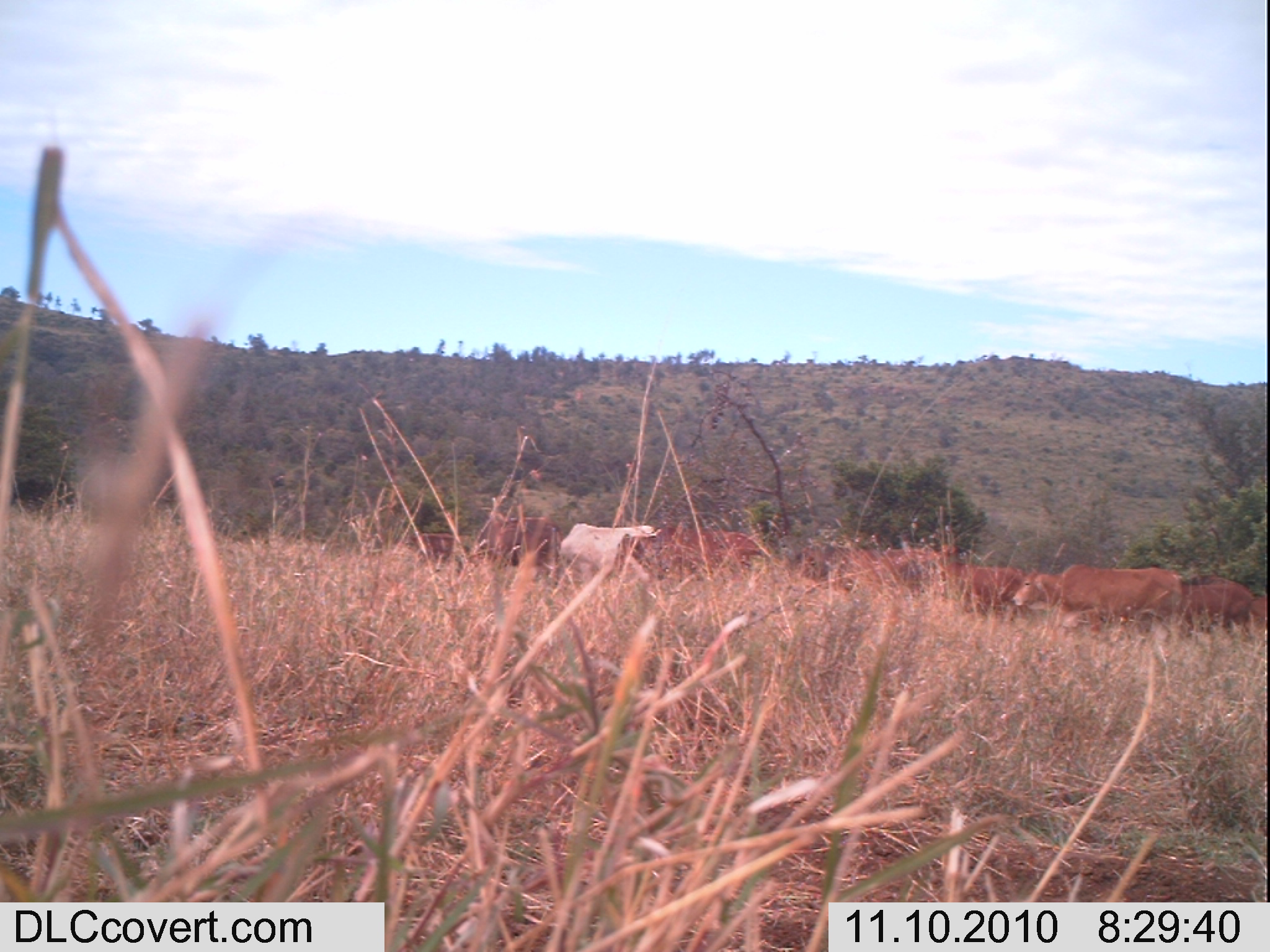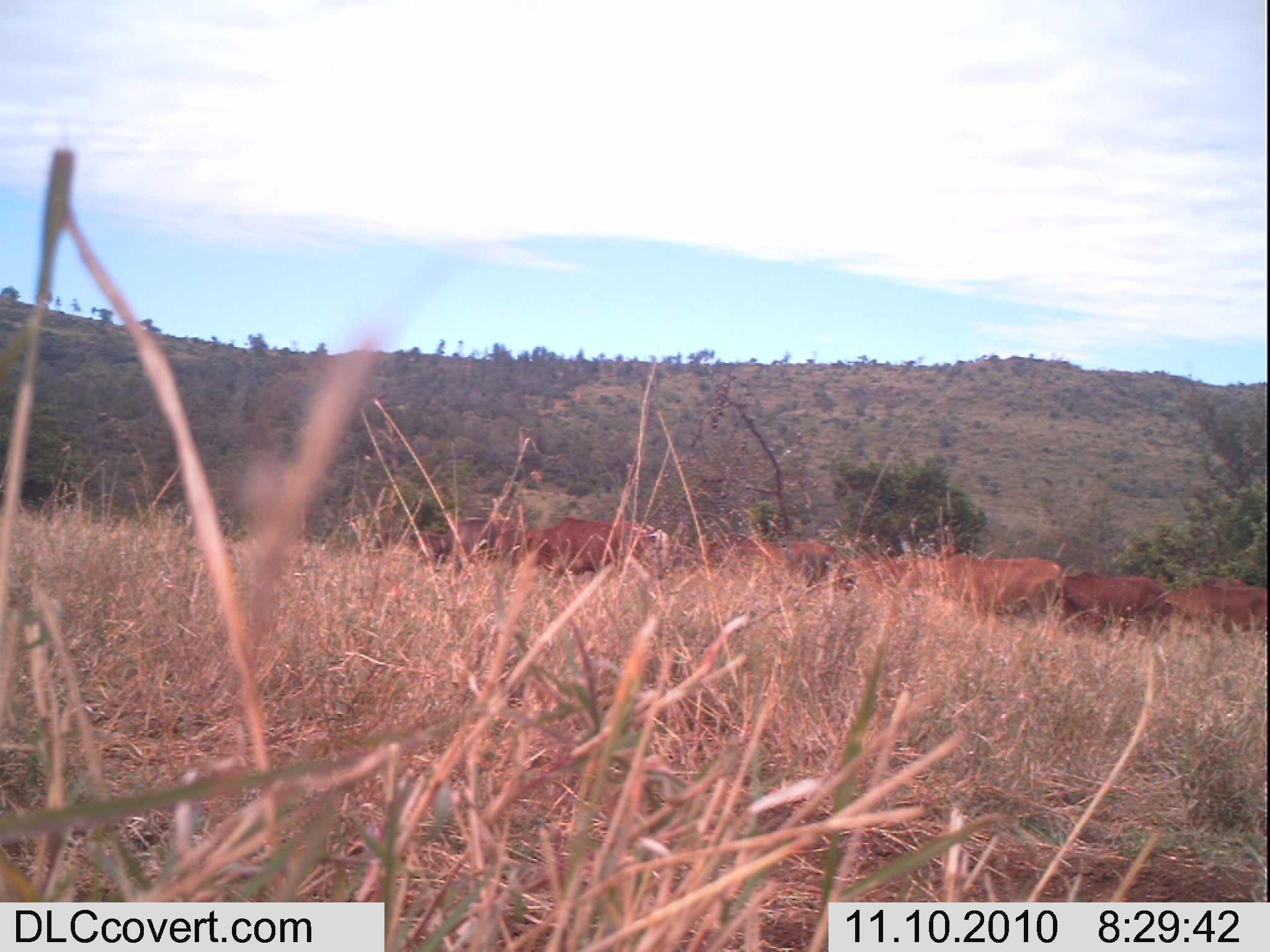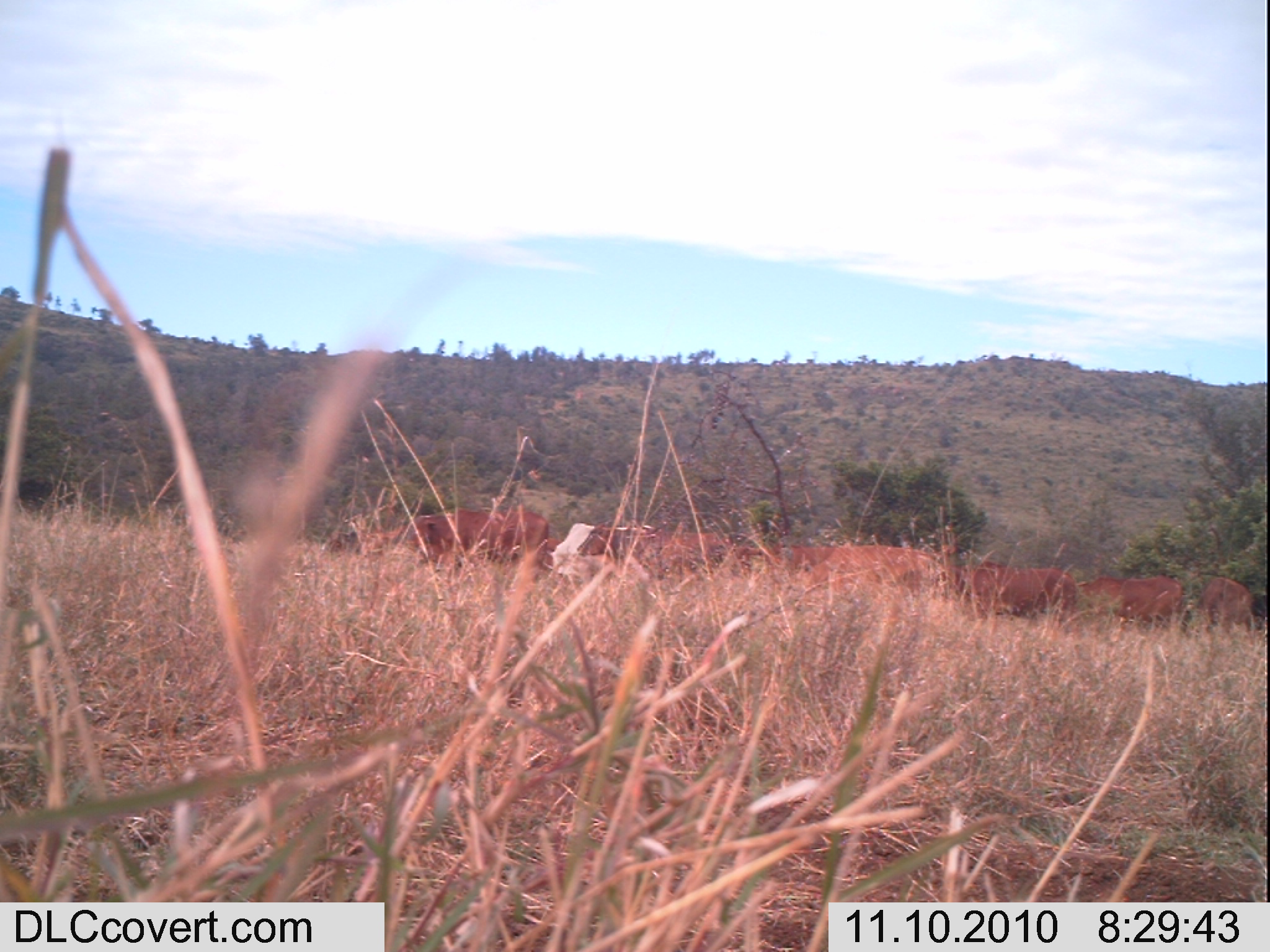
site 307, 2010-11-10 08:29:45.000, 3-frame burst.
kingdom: Animalia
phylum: Chordata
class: Mammalia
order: Artiodactyla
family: Bovidae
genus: Bos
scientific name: Bos taurus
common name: domestic cattle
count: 7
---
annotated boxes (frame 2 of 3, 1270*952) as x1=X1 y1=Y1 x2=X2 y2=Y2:
bos taurus: x1=893 y1=554 x2=1063 y2=636; x1=706 y1=531 x2=857 y2=594; x1=511 y1=516 x2=656 y2=575; x1=1056 y1=571 x2=1173 y2=631; x1=1162 y1=582 x2=1266 y2=634; x1=435 y1=519 x2=527 y2=574; x1=374 y1=531 x2=451 y2=571; x1=1205 y1=577 x2=1252 y2=634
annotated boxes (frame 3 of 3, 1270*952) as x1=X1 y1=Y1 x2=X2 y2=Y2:
bos taurus: x1=411 y1=508 x2=548 y2=567; x1=793 y1=544 x2=939 y2=596; x1=951 y1=561 x2=1077 y2=619; x1=551 y1=522 x2=663 y2=575; x1=1109 y1=574 x2=1184 y2=626; x1=664 y1=527 x2=734 y2=574; x1=1196 y1=575 x2=1253 y2=632; x1=730 y1=540 x2=781 y2=580; x1=765 y1=544 x2=836 y2=572; x1=1075 y1=576 x2=1123 y2=602; x1=319 y1=530 x2=359 y2=560; x1=543 y1=537 x2=563 y2=570